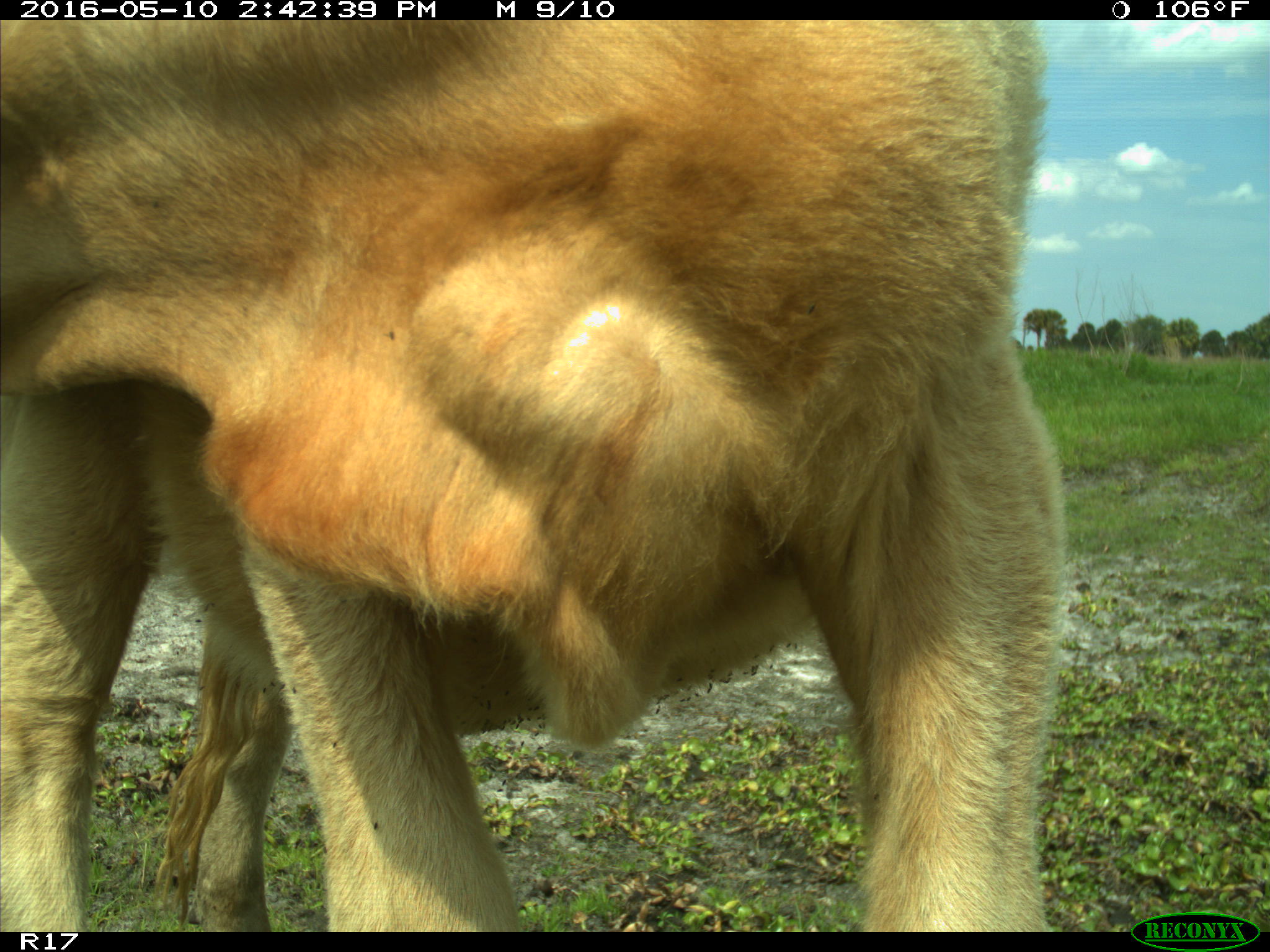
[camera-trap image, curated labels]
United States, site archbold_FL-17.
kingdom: Animalia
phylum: Chordata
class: Mammalia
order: Artiodactyla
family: Bovidae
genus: Bos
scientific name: Bos taurus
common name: domestic cow